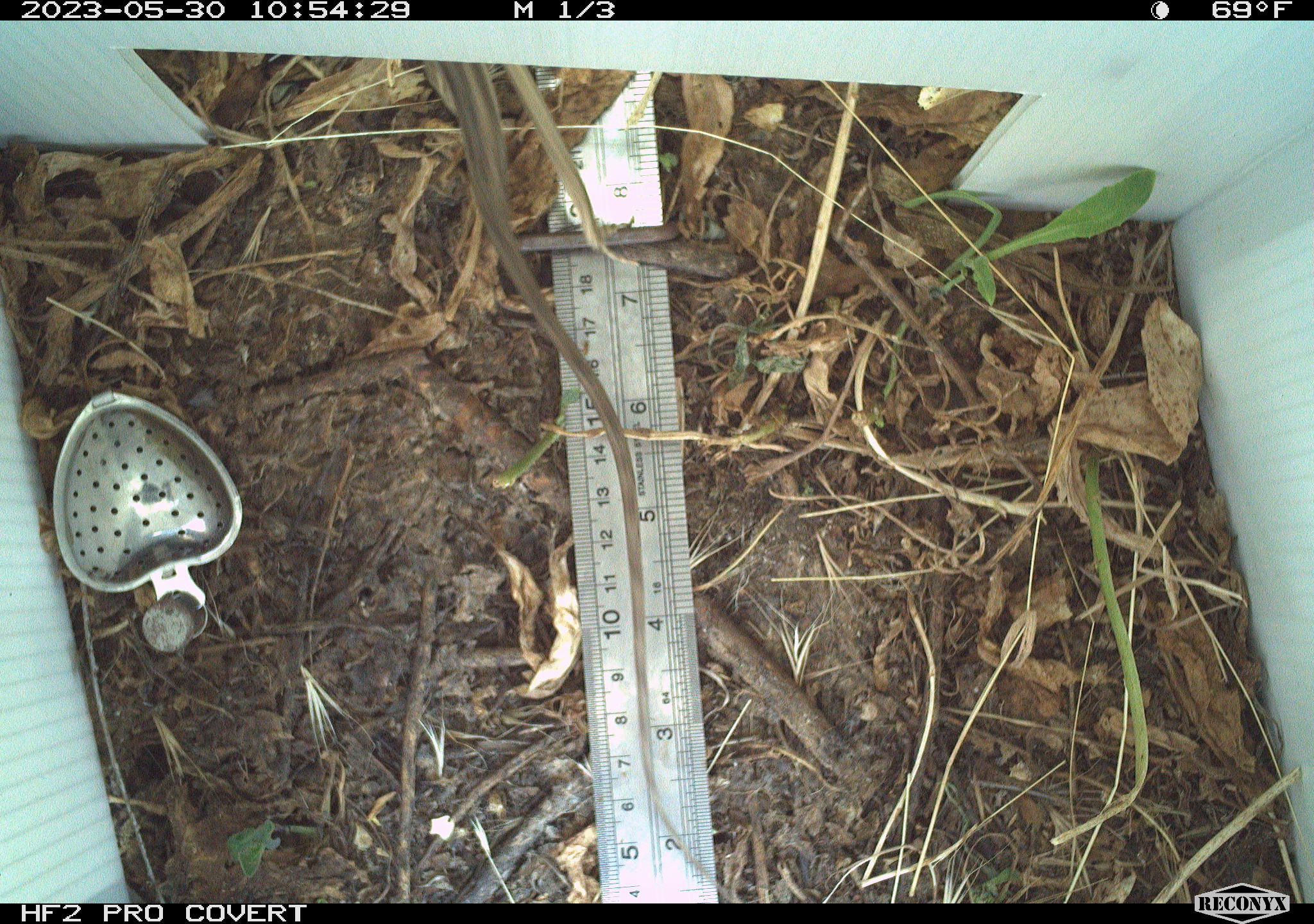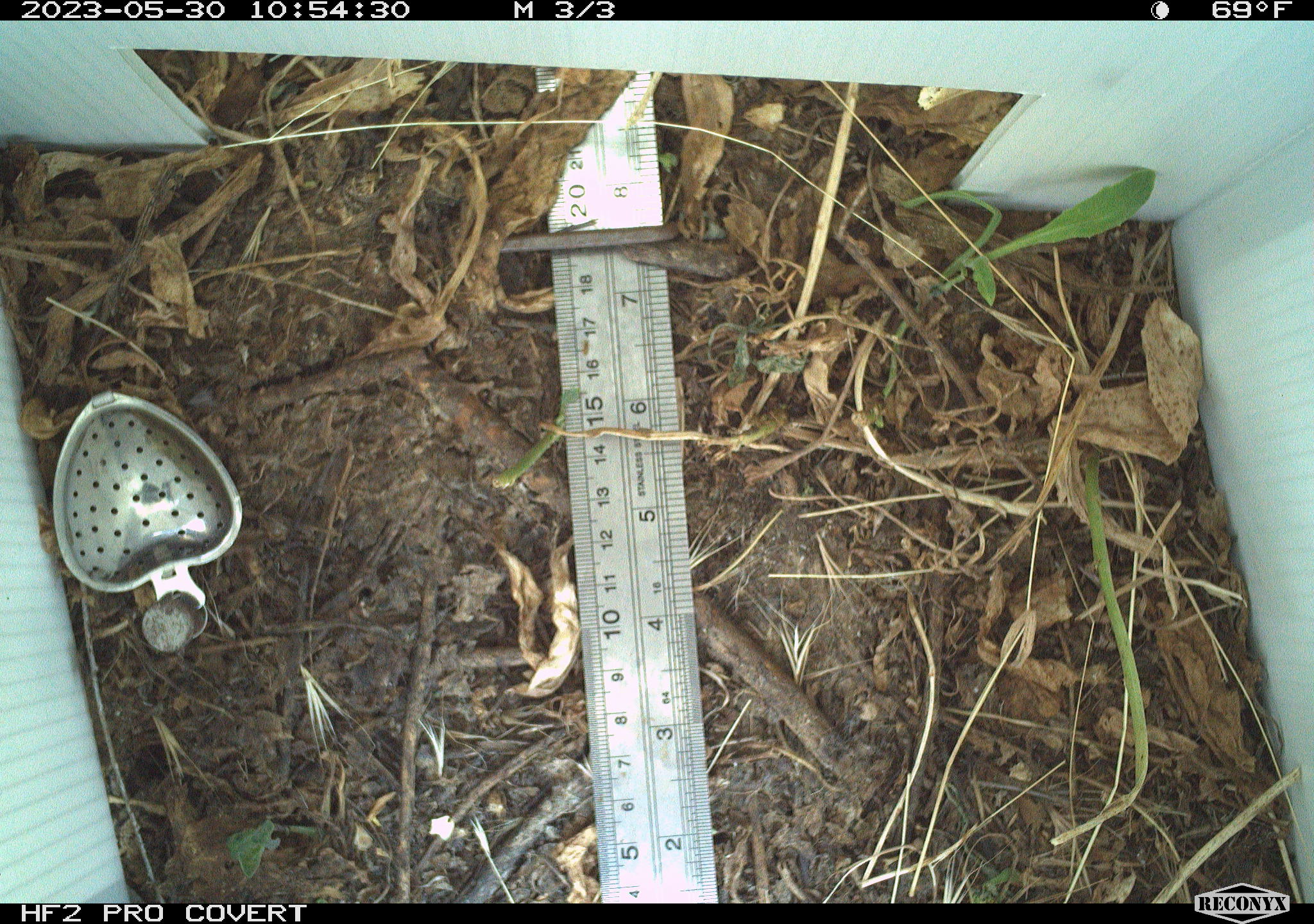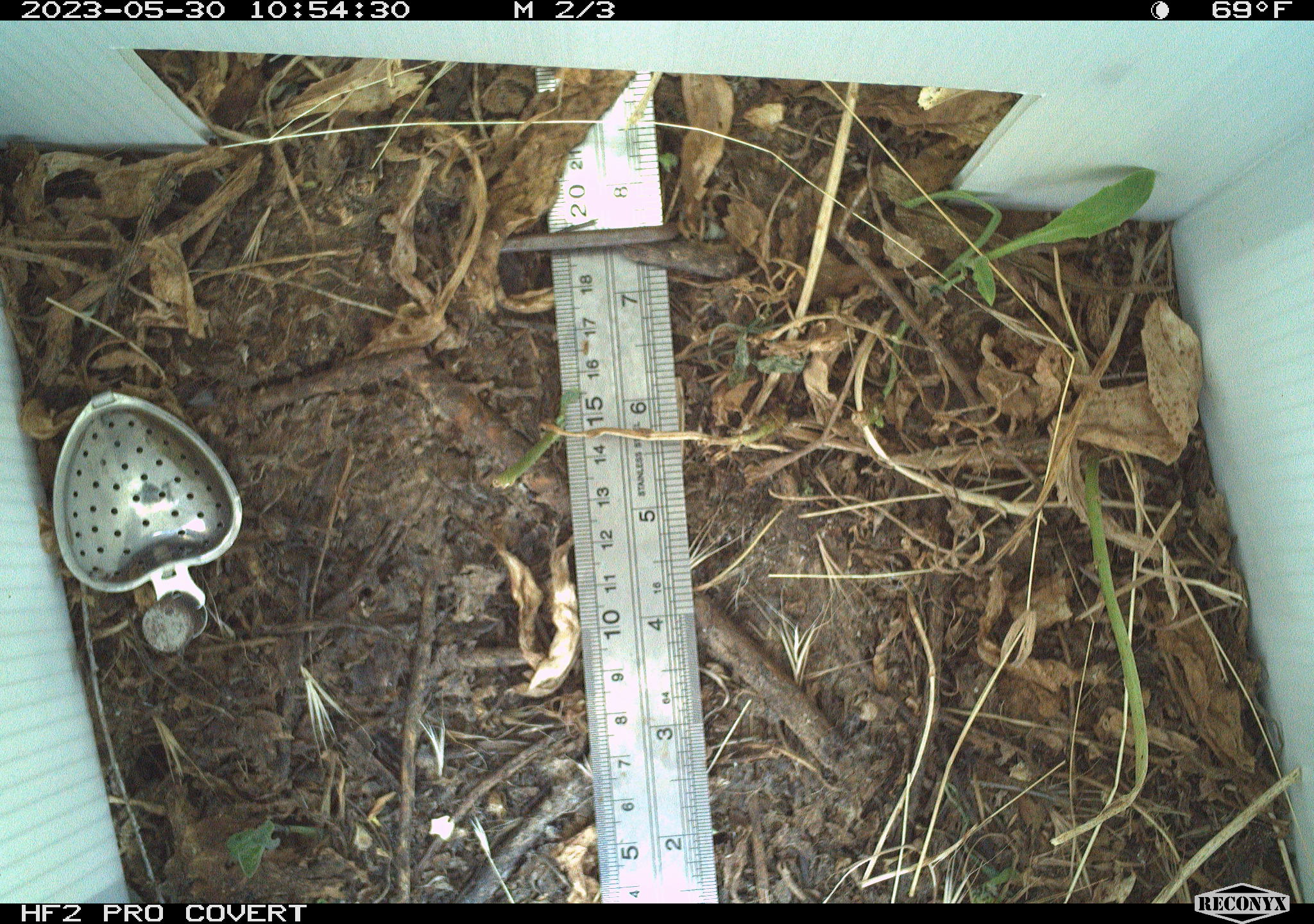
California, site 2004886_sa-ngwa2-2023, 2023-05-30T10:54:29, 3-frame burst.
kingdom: Animalia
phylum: Chordata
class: Reptilia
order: Squamata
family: Phrynosomatidae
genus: Sceloporus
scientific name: Sceloporus occidentalis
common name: western fence lizard